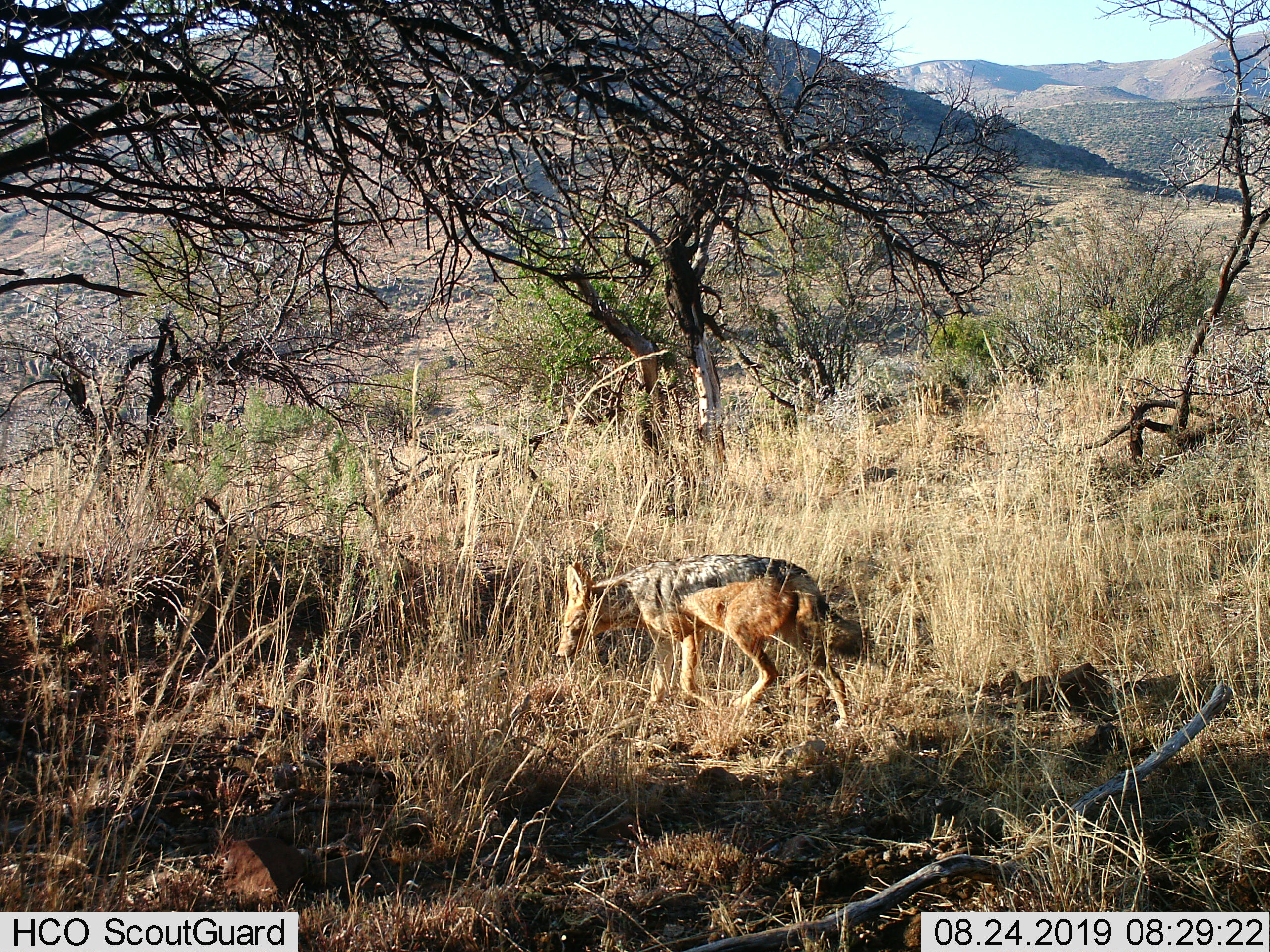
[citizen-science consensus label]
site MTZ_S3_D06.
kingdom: Animalia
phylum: Chordata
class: Mammalia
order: Carnivora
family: Canidae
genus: Lupulella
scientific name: Lupulella mesomelas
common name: black-backed jackal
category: jackalblackbacked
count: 1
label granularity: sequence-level